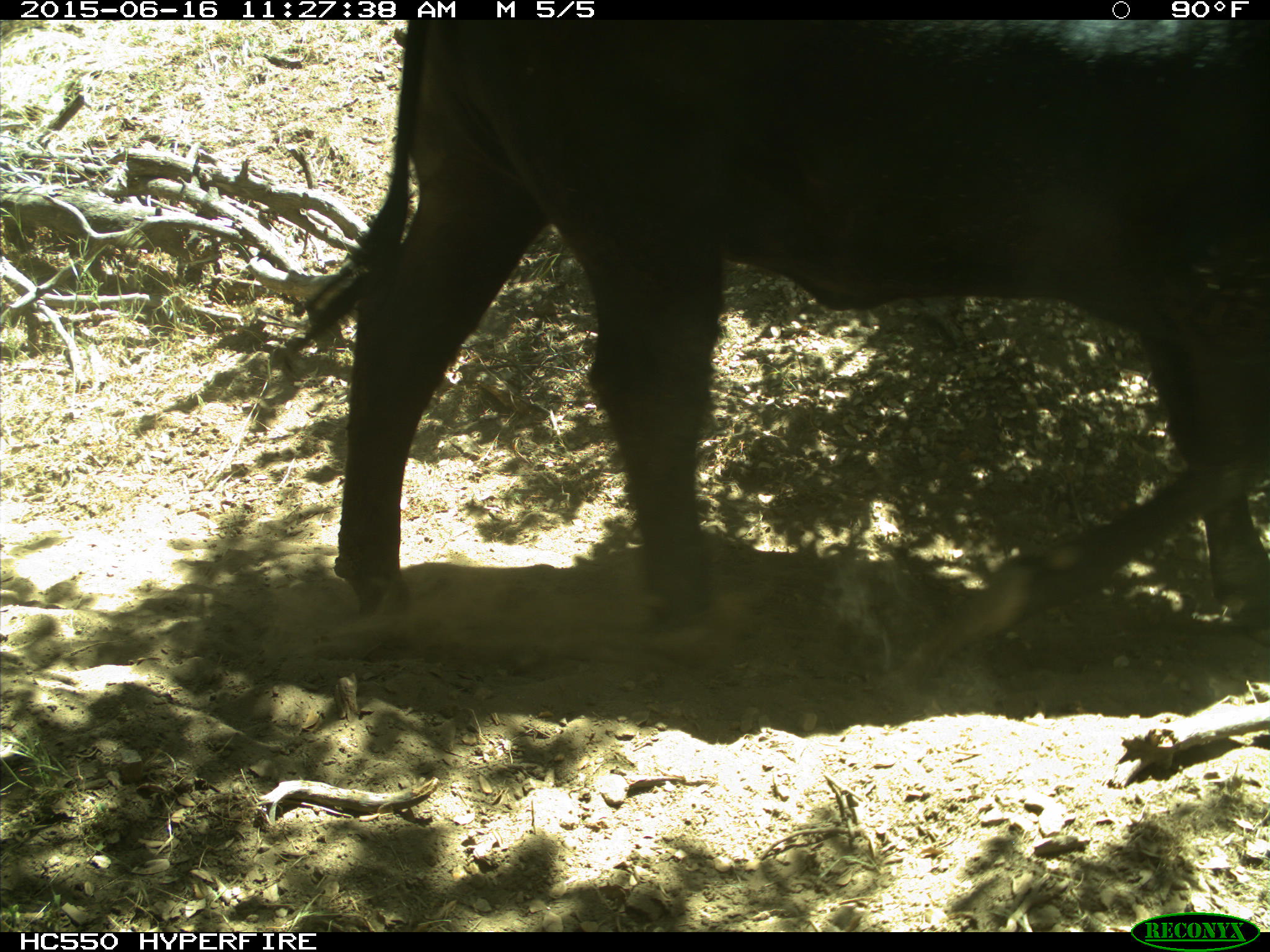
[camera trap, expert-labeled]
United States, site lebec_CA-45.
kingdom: Animalia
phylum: Chordata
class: Mammalia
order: Artiodactyla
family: Bovidae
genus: Bos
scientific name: Bos taurus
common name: domestic cow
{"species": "Bos taurus (domestic cow)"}